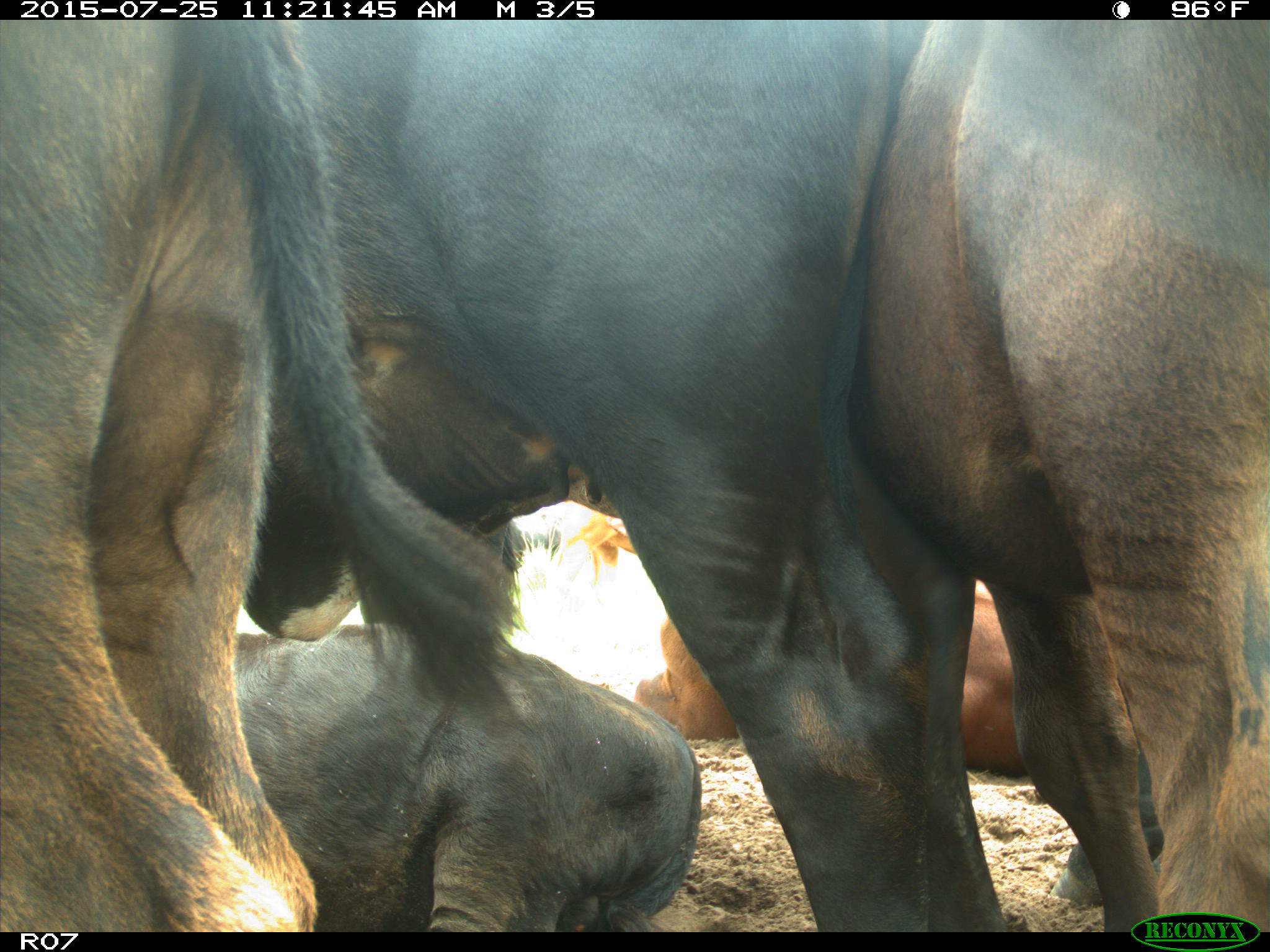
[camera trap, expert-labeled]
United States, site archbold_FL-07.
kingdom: Animalia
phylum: Chordata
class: Mammalia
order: Artiodactyla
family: Bovidae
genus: Bos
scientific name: Bos taurus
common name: domestic cow